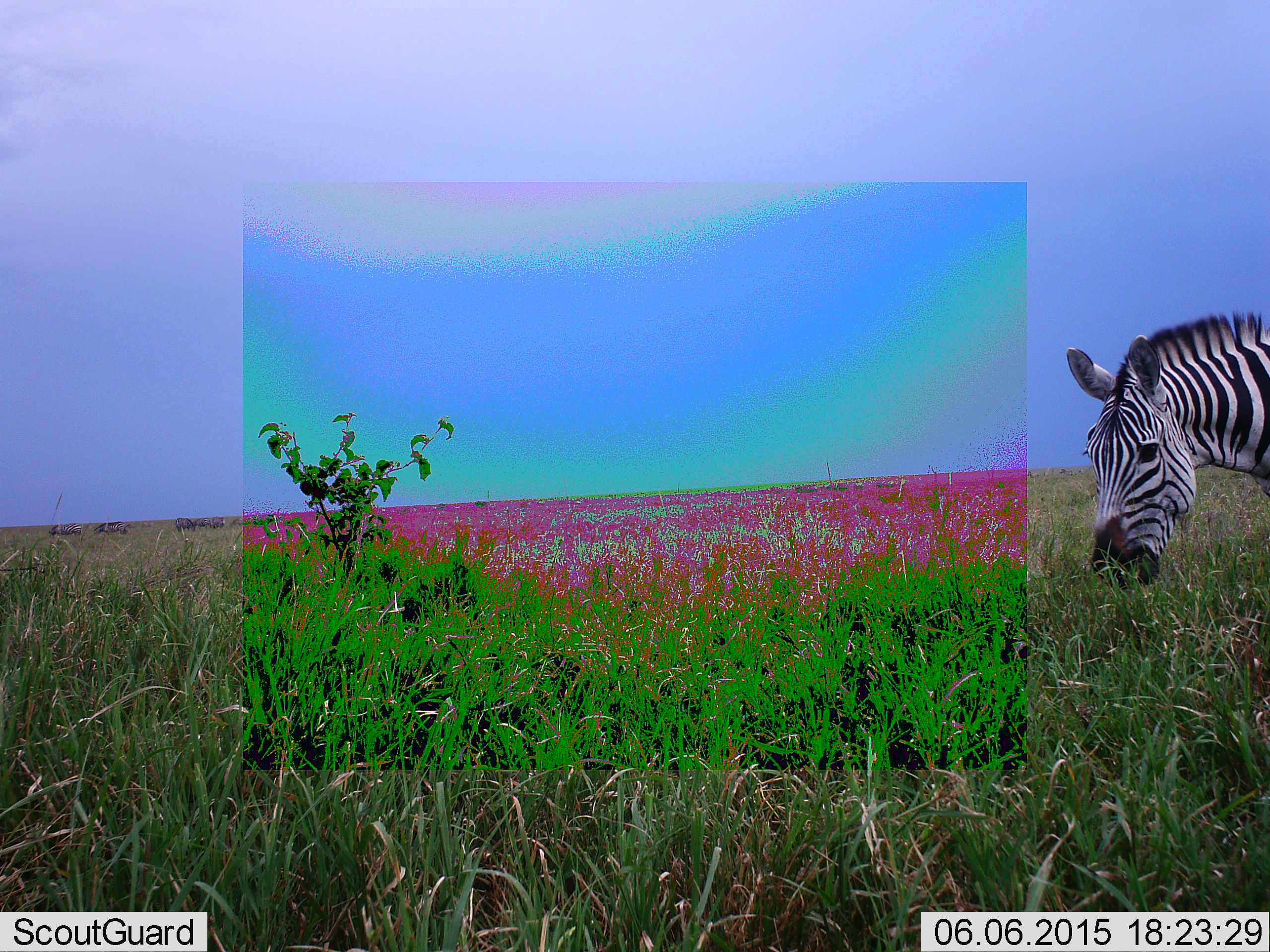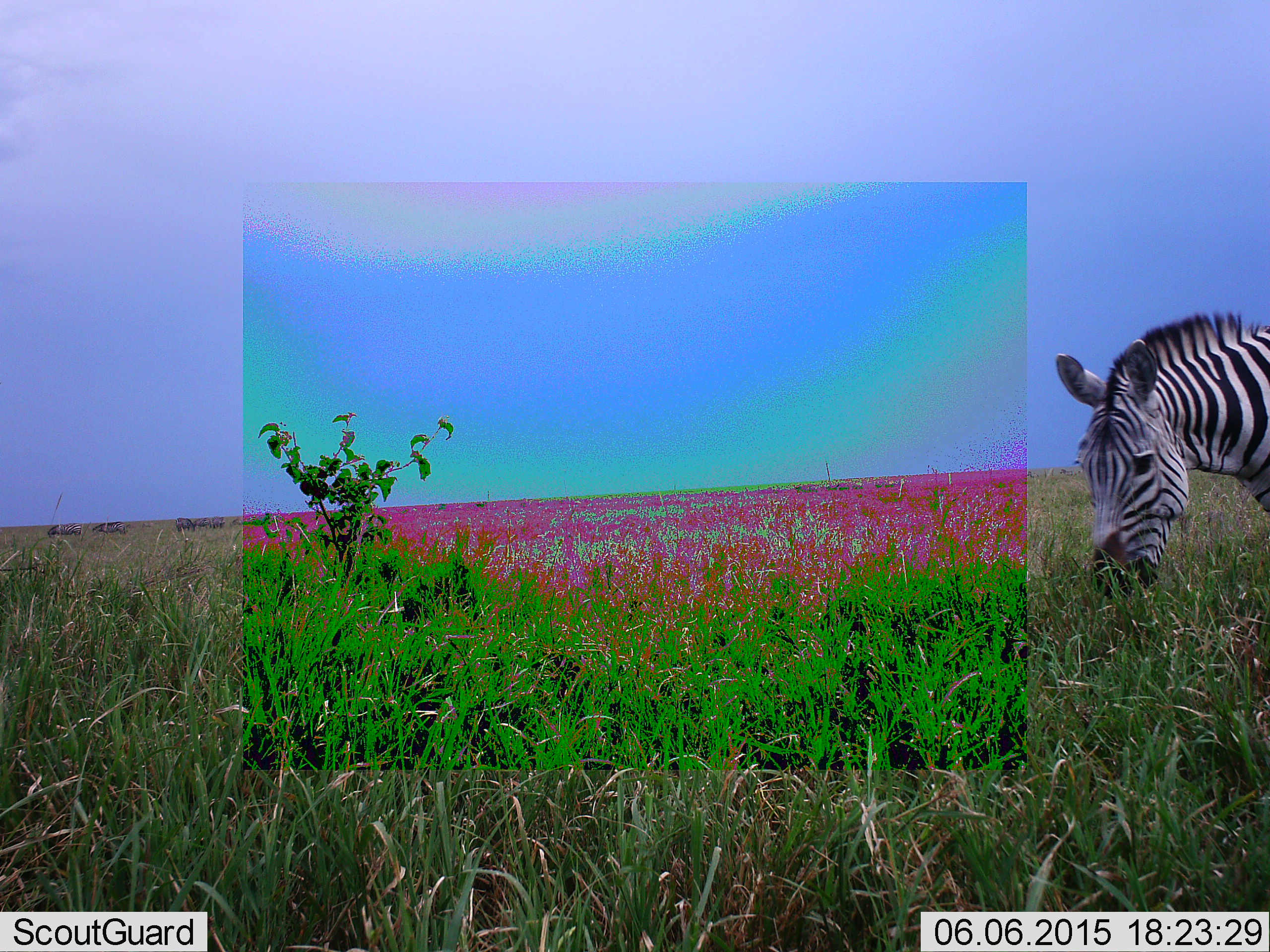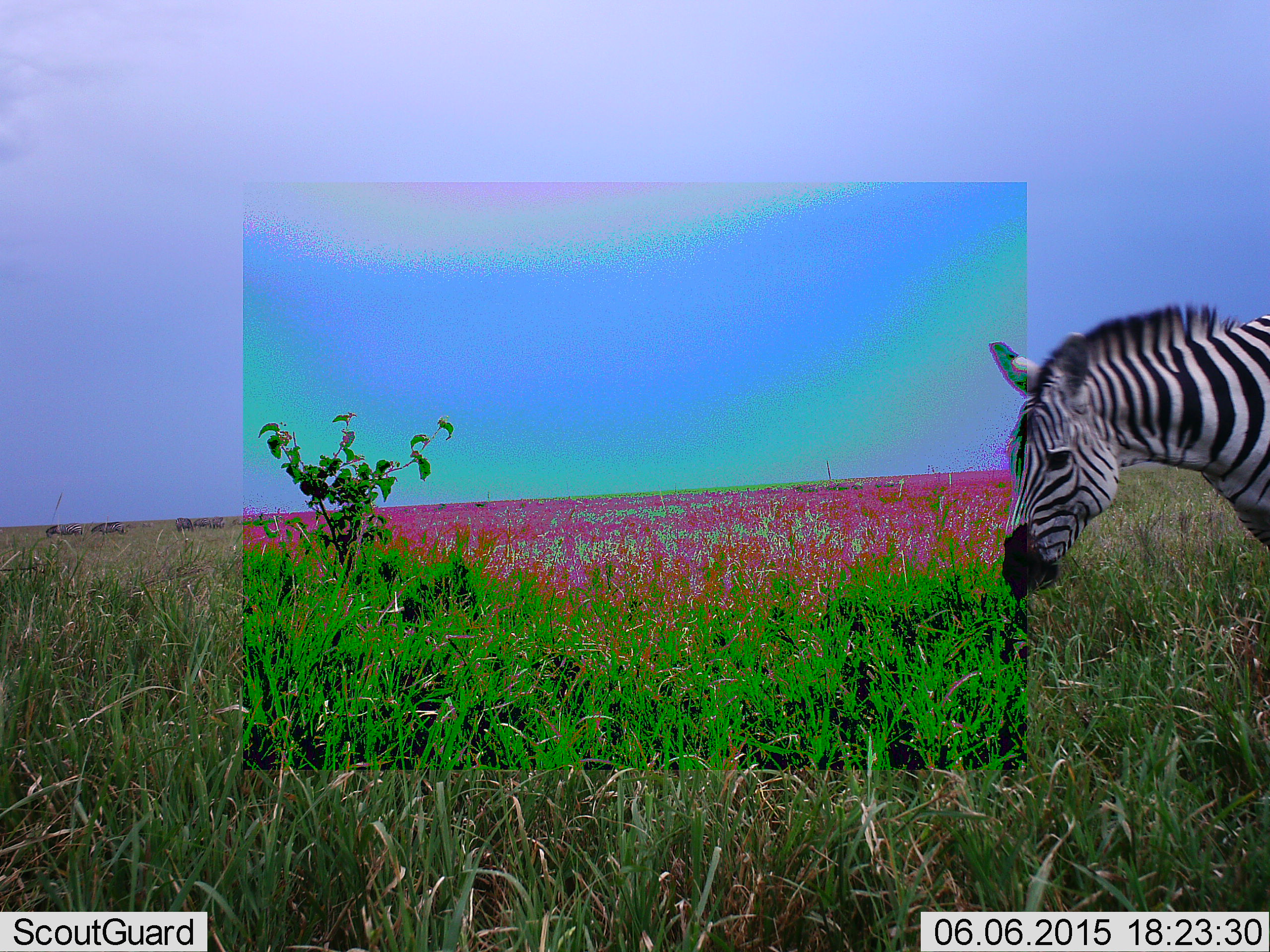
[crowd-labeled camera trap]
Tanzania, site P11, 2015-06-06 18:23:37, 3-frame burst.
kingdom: Animalia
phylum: Chordata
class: Mammalia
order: Perissodactyla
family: Equidae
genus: Equus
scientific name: Equus quagga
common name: plains zebra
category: zebra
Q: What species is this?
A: Zebra (plains zebra) (Equus quagga).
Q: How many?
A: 1.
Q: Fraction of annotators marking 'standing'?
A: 20%.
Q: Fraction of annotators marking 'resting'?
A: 0%.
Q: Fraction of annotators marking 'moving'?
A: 10%.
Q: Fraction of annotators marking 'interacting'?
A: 0%.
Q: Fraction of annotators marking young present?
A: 0%.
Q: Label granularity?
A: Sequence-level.